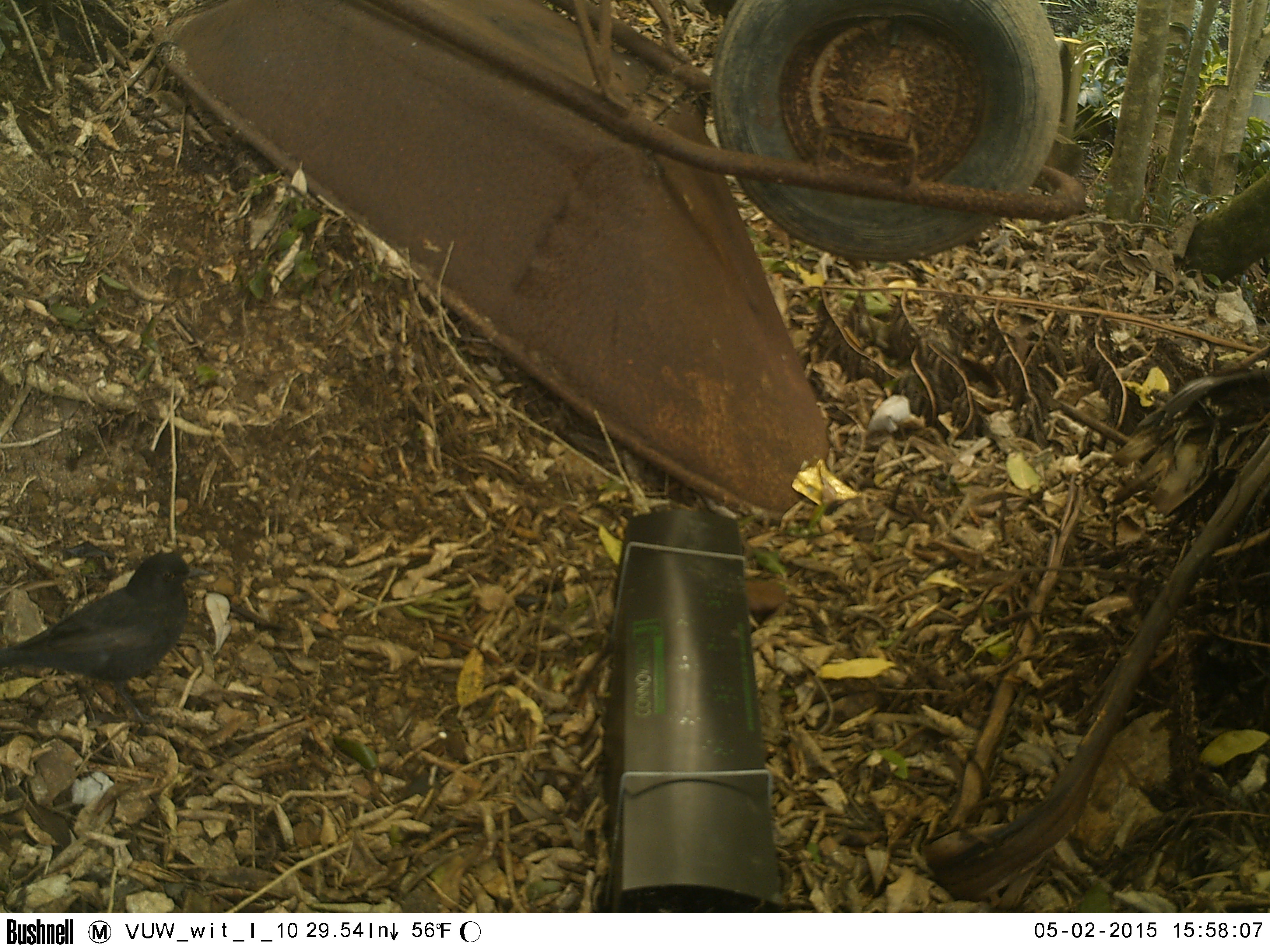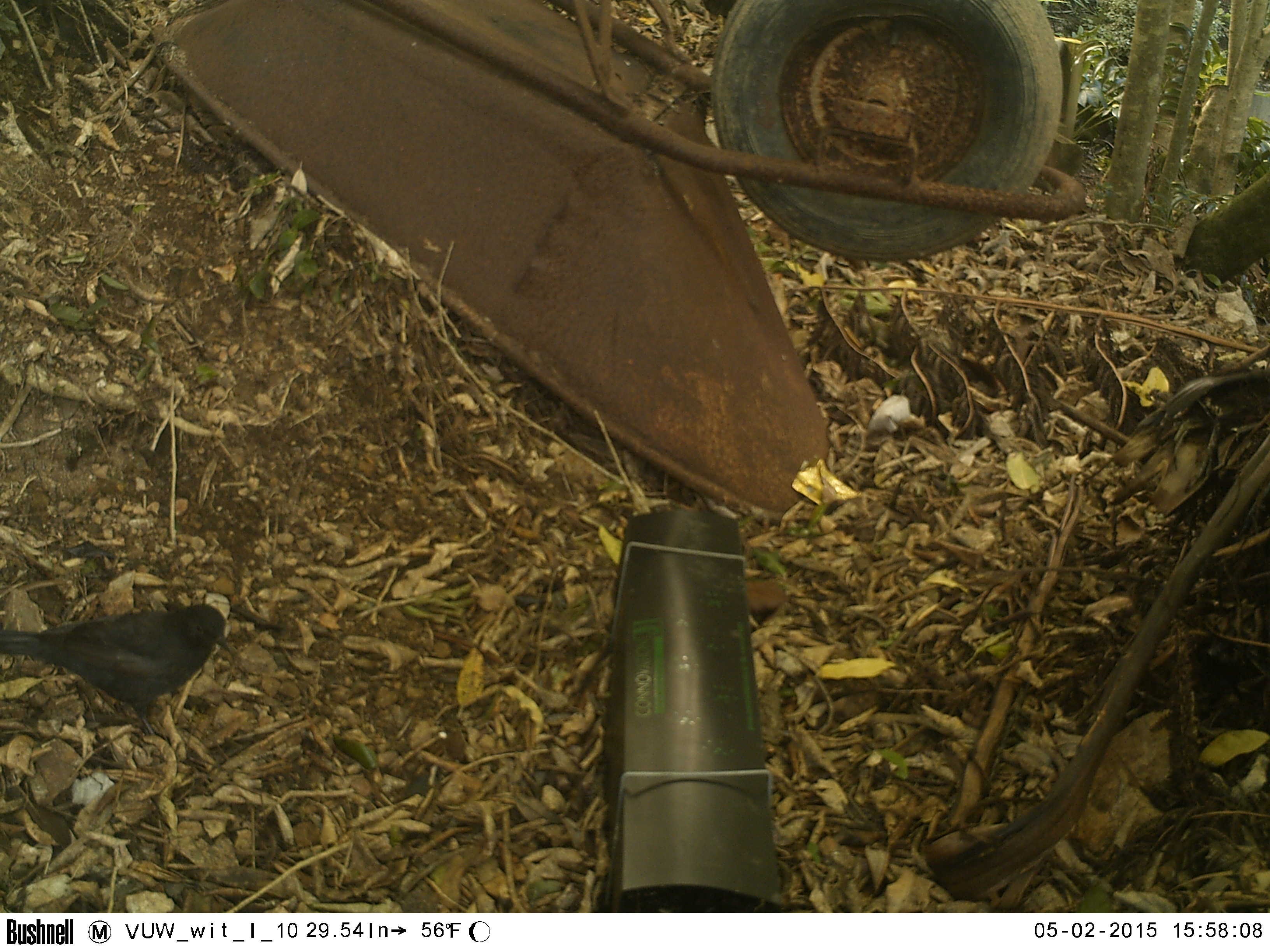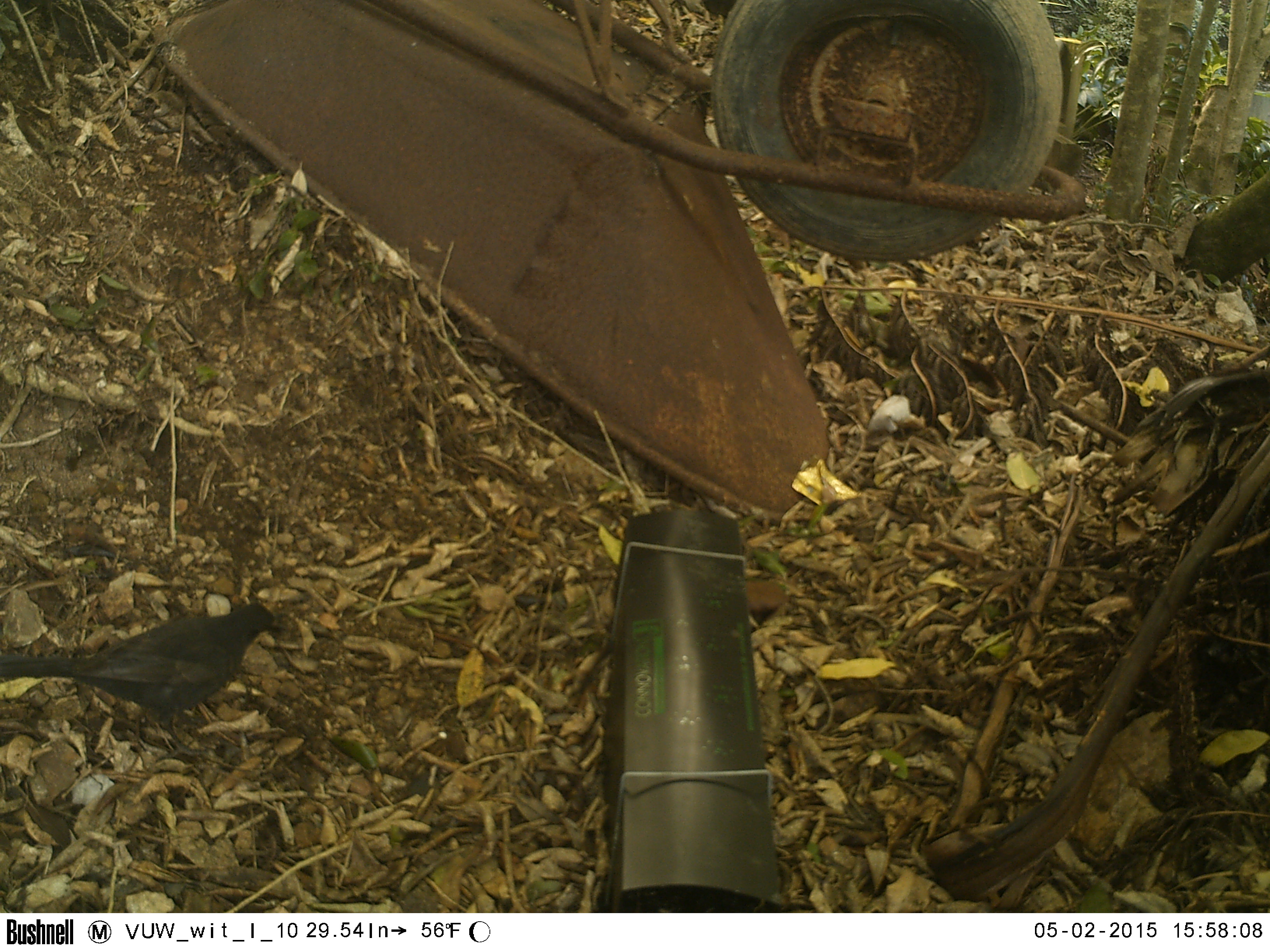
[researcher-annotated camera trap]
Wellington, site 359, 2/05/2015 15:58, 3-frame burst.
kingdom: Animalia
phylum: Chordata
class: Aves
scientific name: Aves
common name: bird